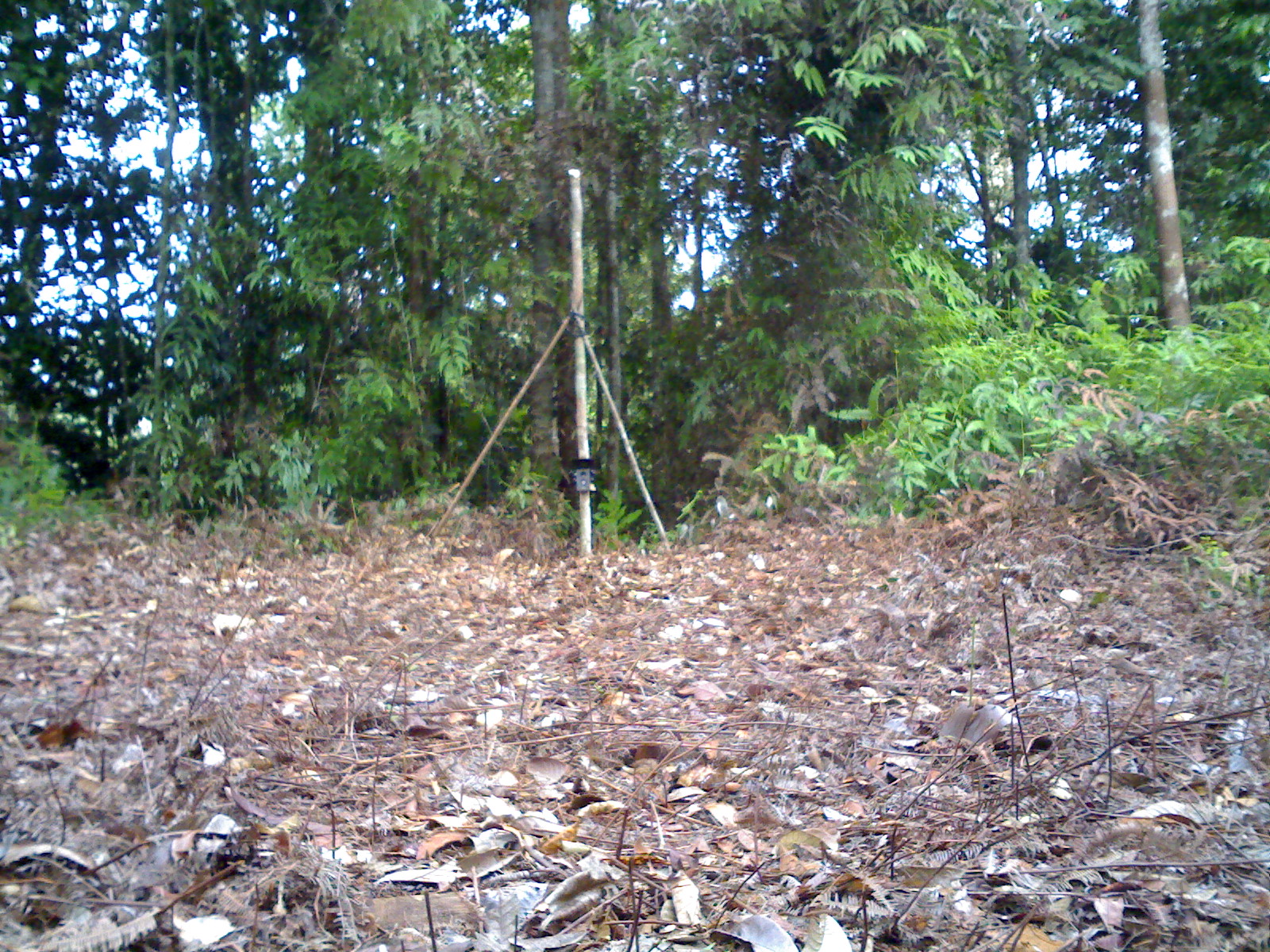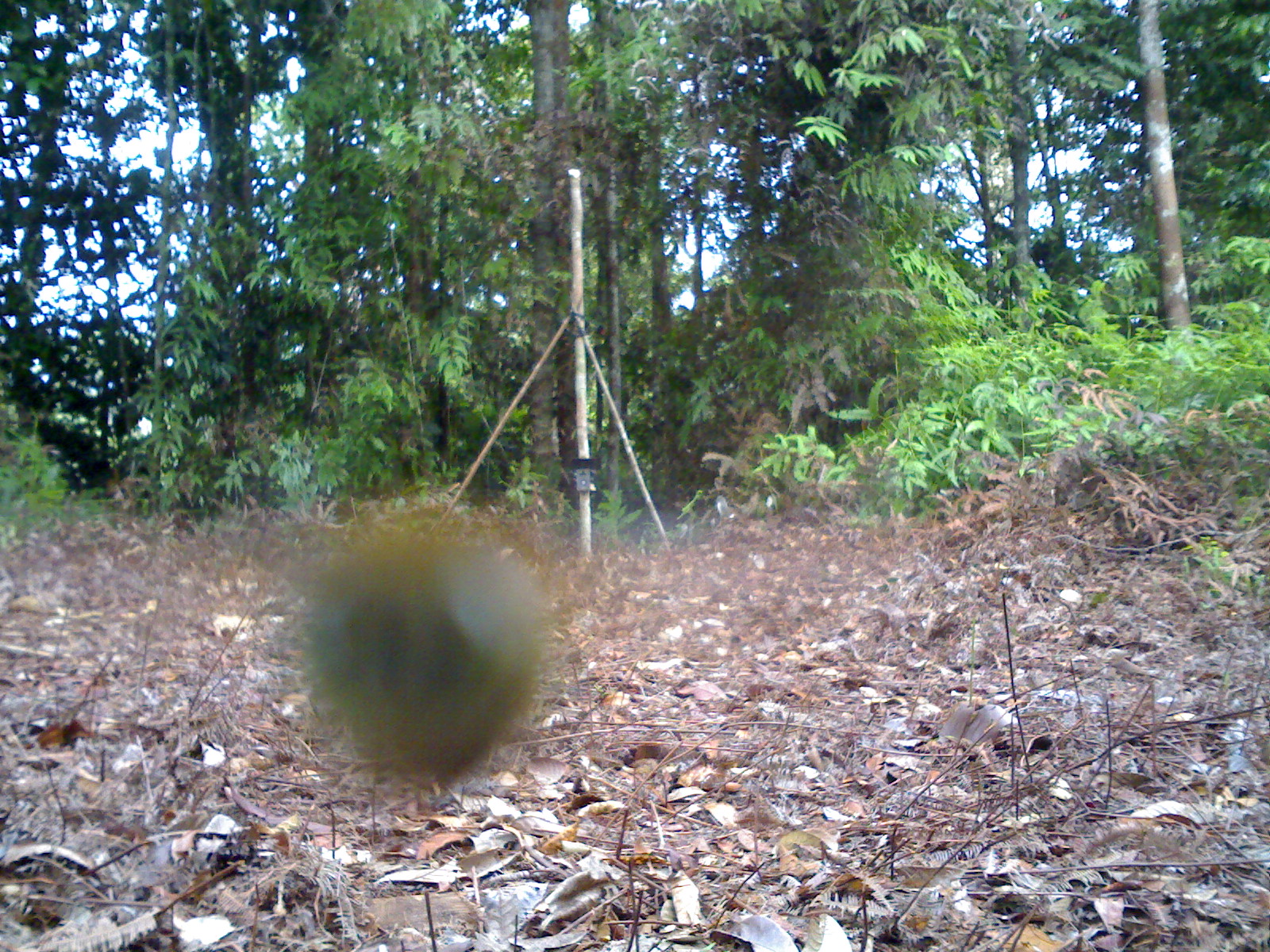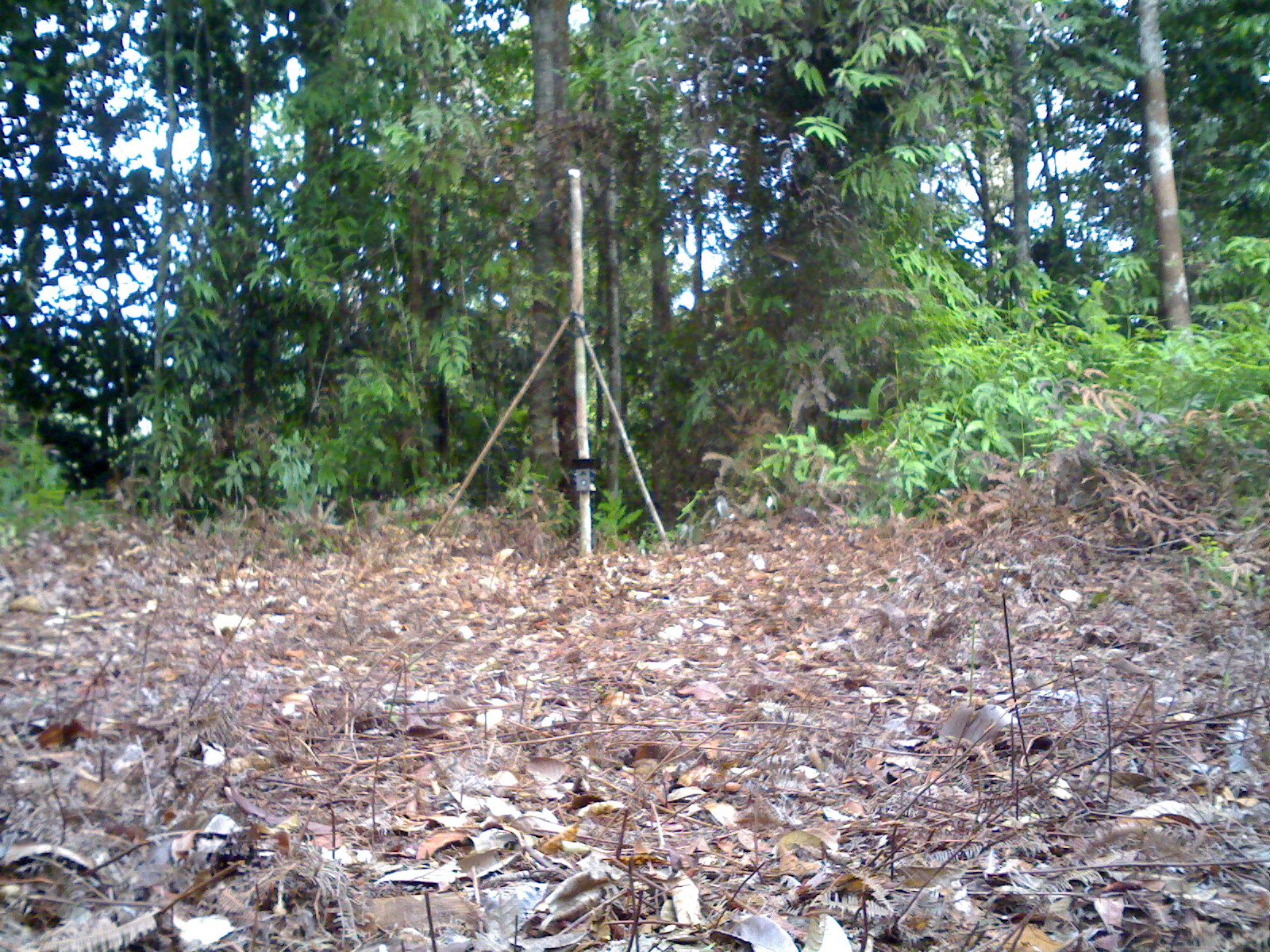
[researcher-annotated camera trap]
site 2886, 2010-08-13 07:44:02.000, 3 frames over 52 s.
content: unidentified animal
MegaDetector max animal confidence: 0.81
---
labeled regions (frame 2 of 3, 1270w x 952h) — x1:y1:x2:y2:
unknown: 297:522:545:784